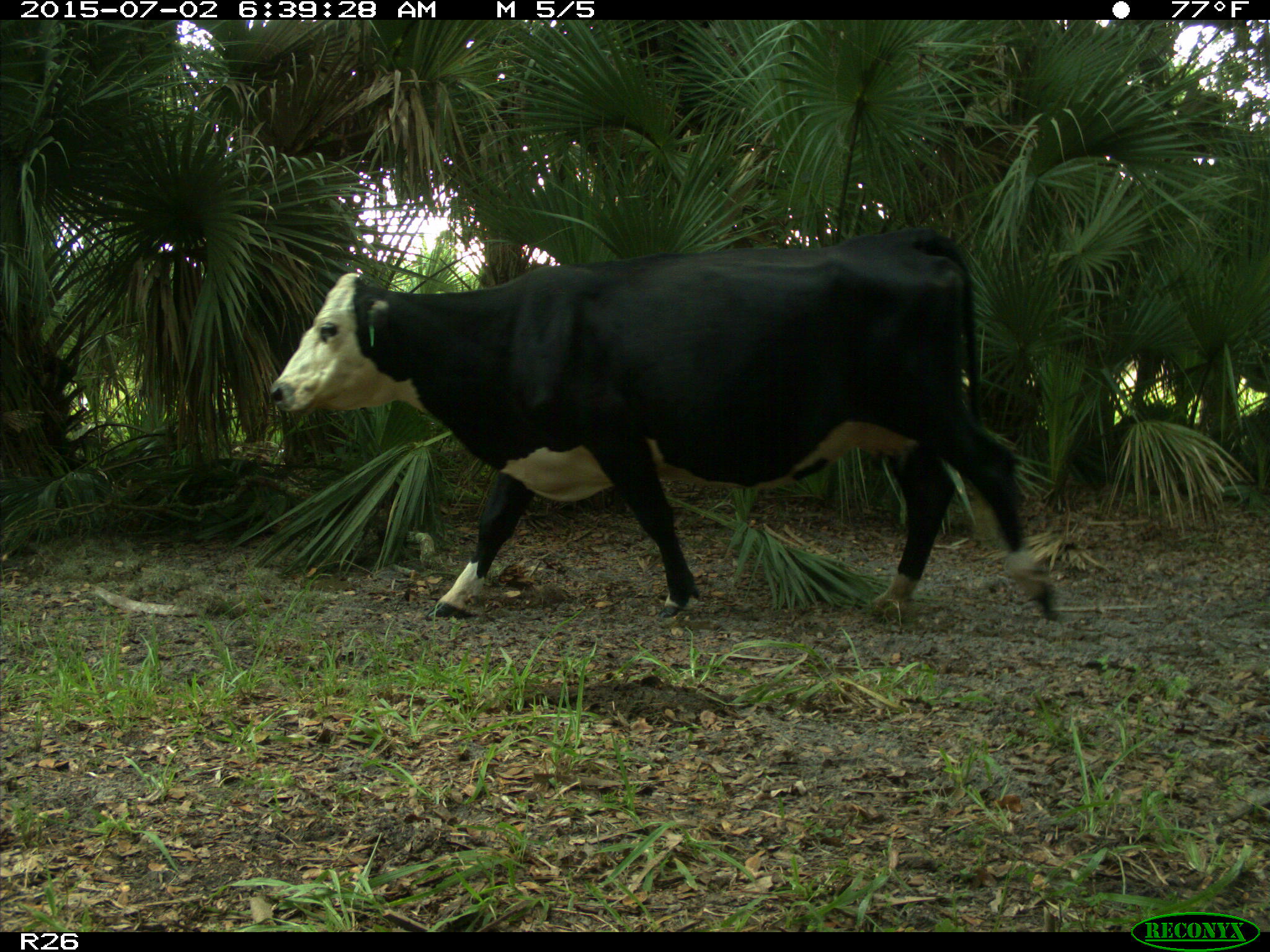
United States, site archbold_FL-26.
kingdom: Animalia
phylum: Chordata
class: Mammalia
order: Artiodactyla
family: Bovidae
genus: Bos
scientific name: Bos taurus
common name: domestic cow